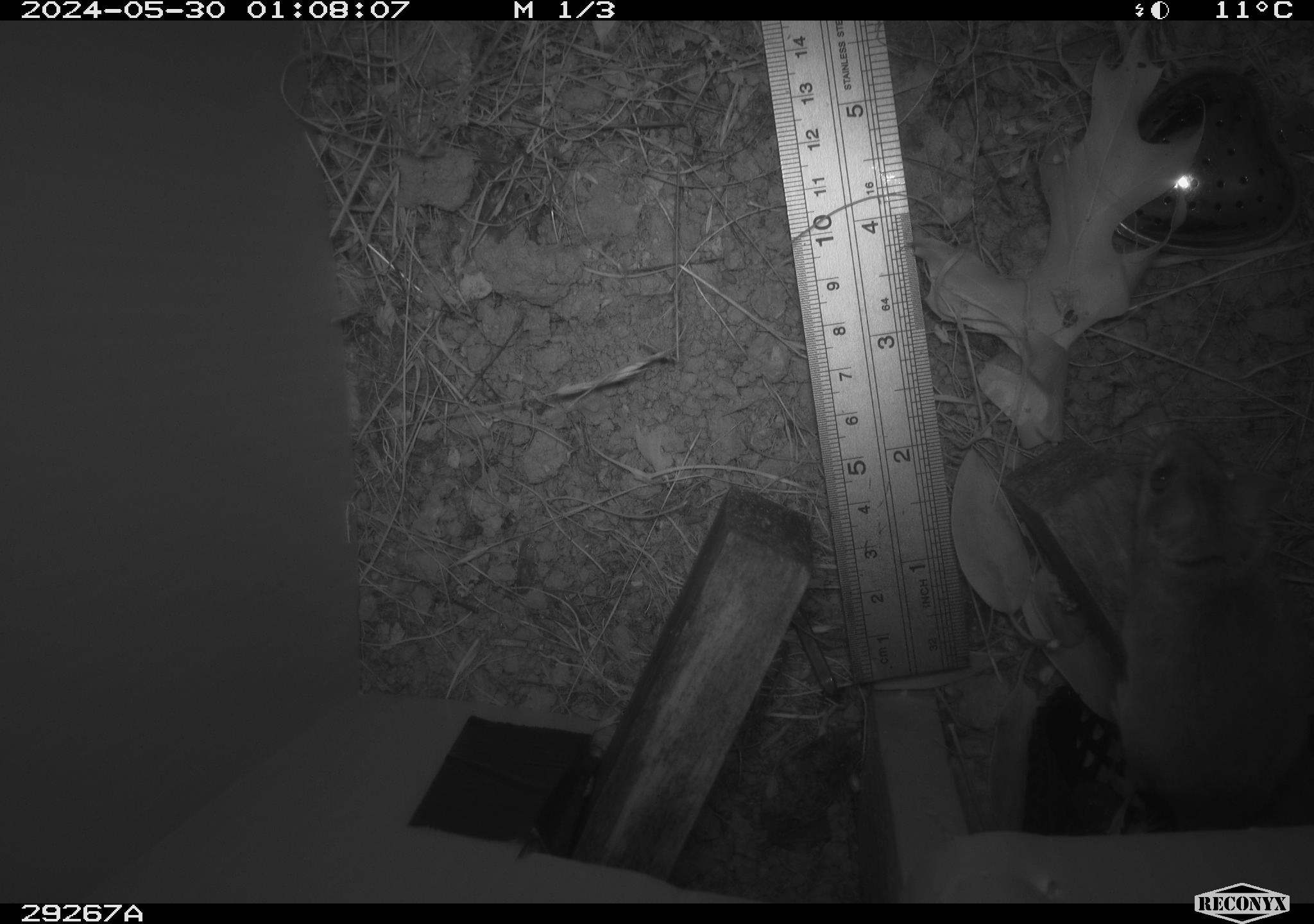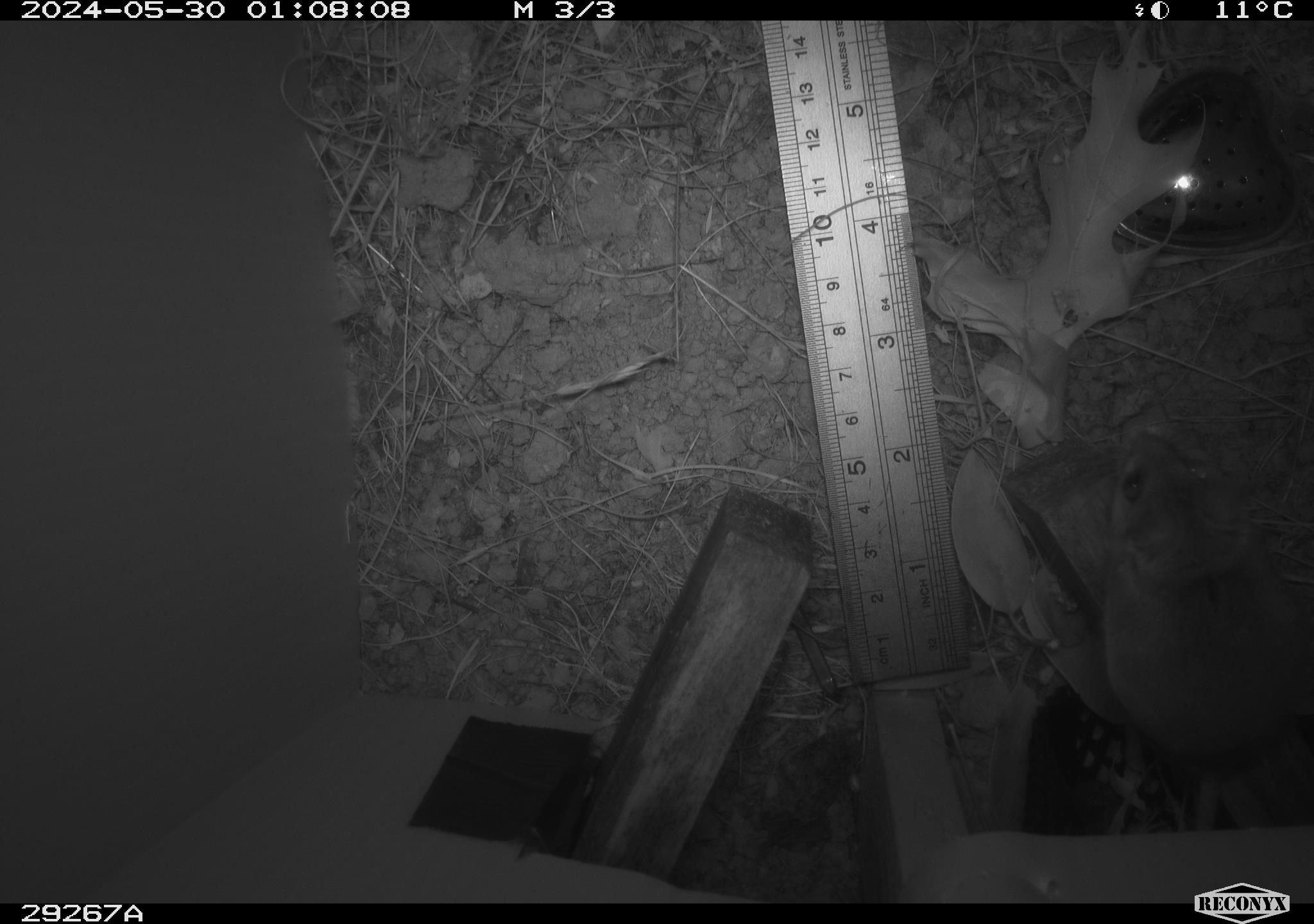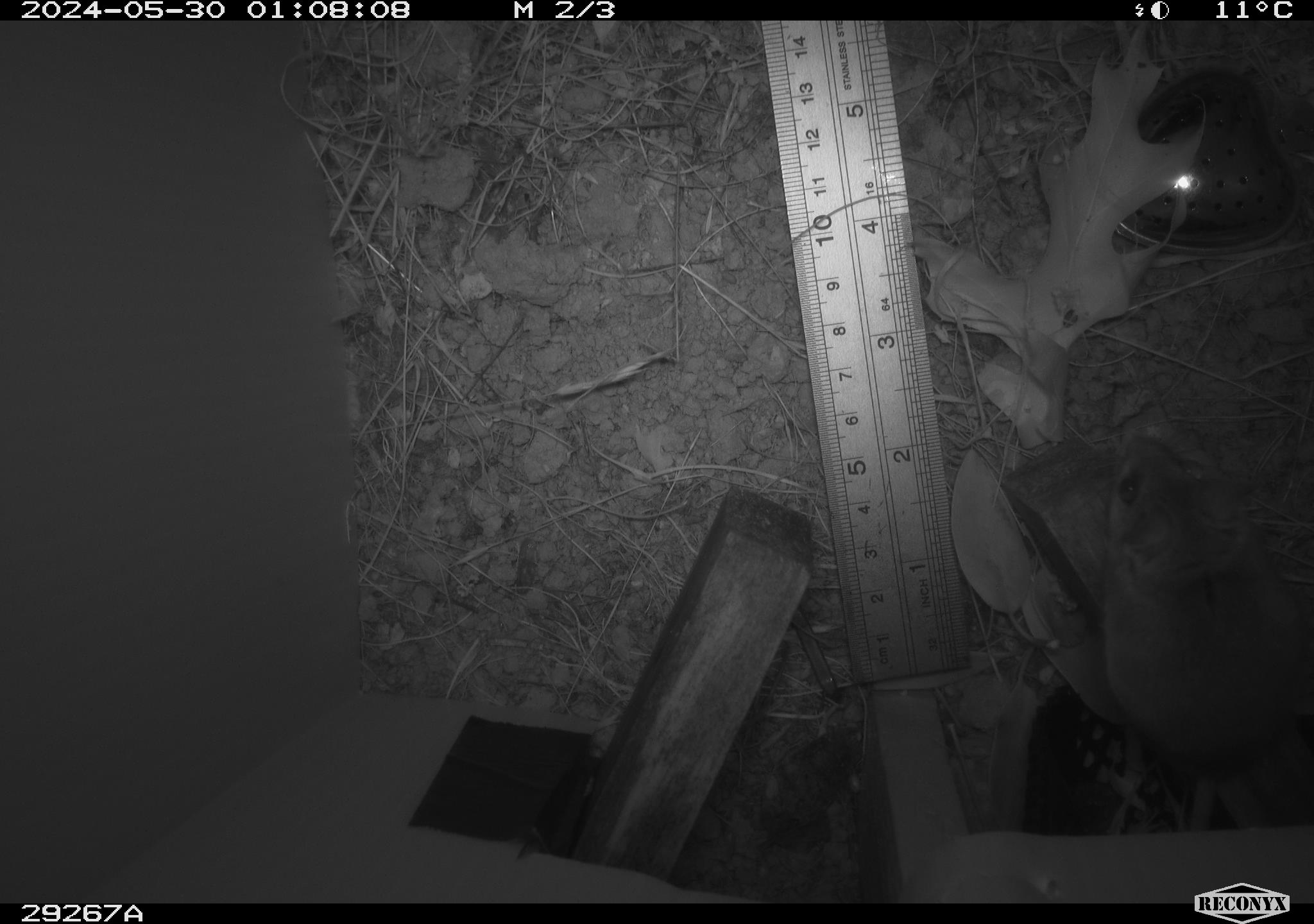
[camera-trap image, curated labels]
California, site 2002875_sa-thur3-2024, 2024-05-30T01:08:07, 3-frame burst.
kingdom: Animalia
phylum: Chordata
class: Mammalia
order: Rodentia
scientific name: Rodentia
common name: mouse species